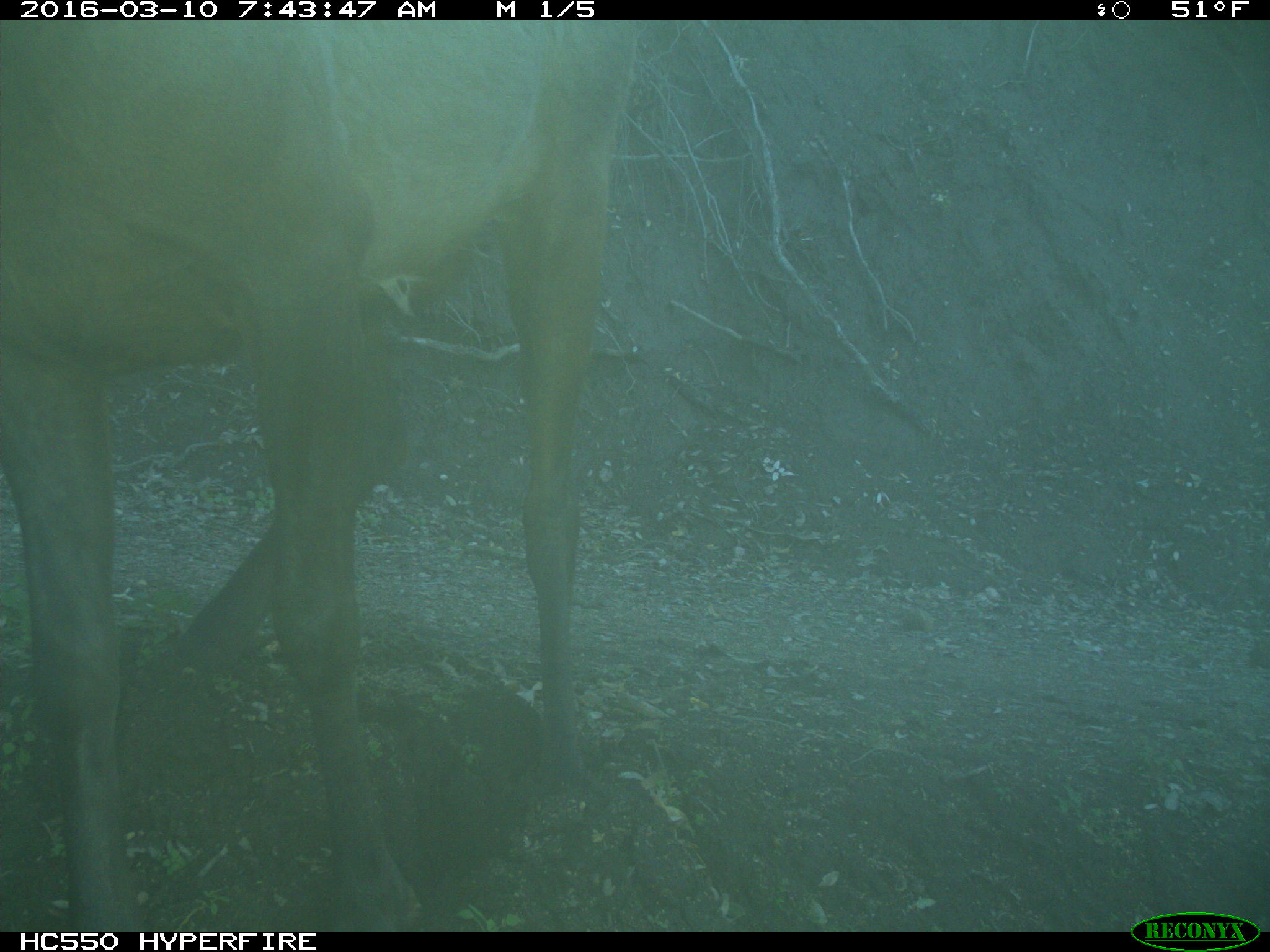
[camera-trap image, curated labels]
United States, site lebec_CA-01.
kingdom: Animalia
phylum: Chordata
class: Mammalia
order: Artiodactyla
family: Cervidae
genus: Cervus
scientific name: Cervus canadensis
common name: elk